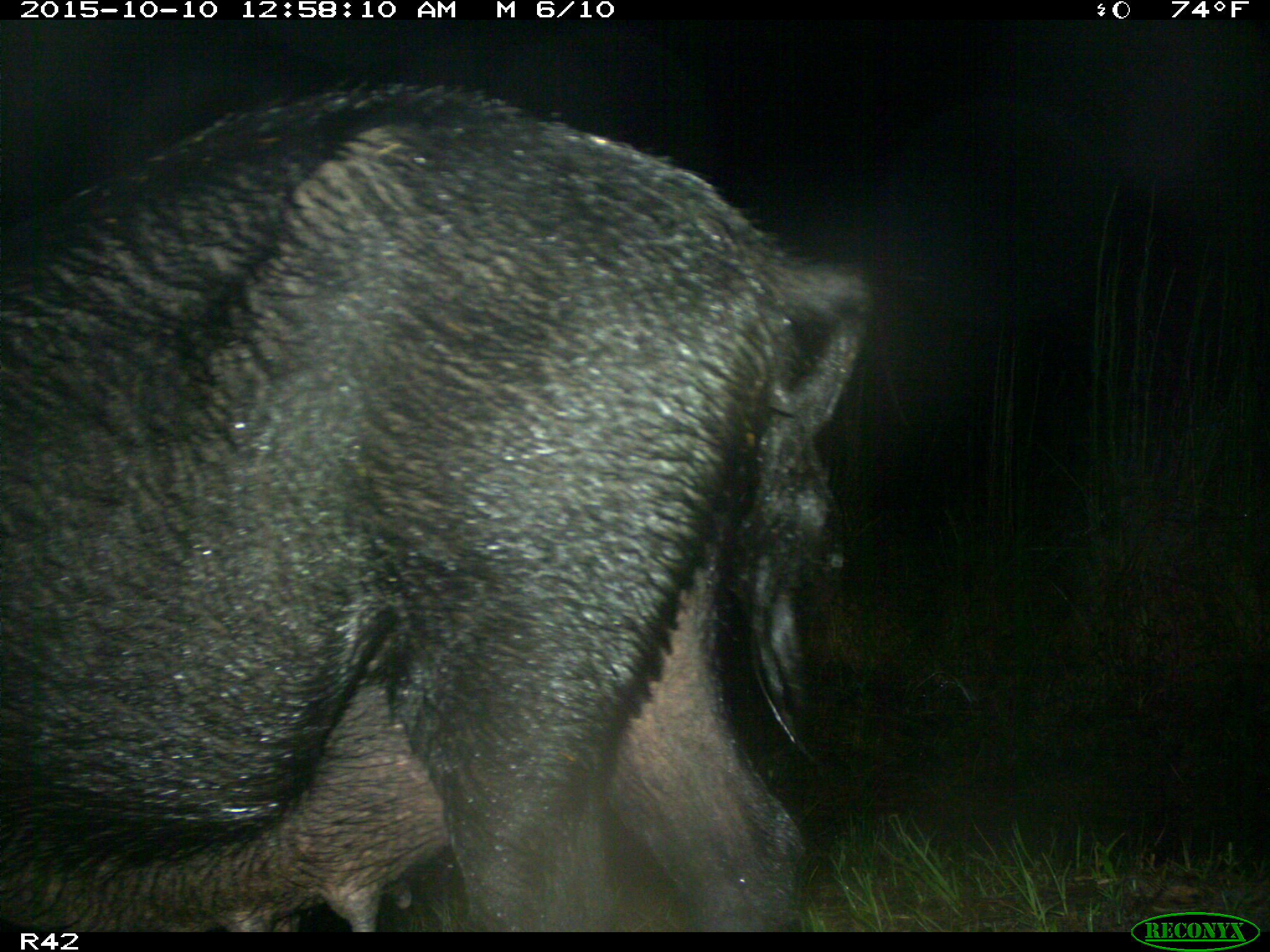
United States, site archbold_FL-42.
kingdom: Animalia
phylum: Chordata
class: Mammalia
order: Artiodactyla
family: Suidae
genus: Sus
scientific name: Sus scrofa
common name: wild boar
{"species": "Sus scrofa (wild boar)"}